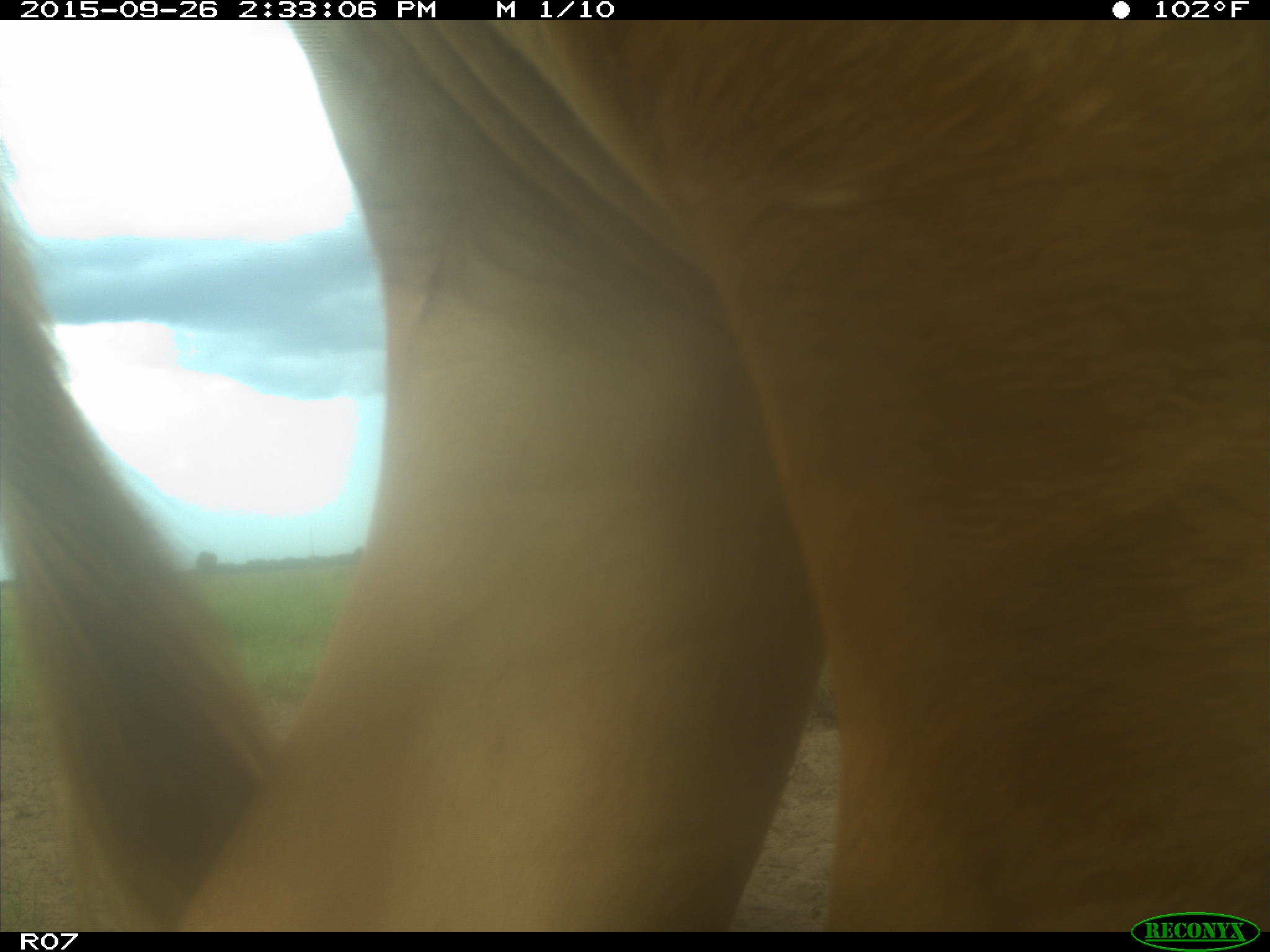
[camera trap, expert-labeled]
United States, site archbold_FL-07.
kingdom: Animalia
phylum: Chordata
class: Mammalia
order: Artiodactyla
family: Bovidae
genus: Bos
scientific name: Bos taurus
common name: domestic cow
Bos taurus (domestic cow).